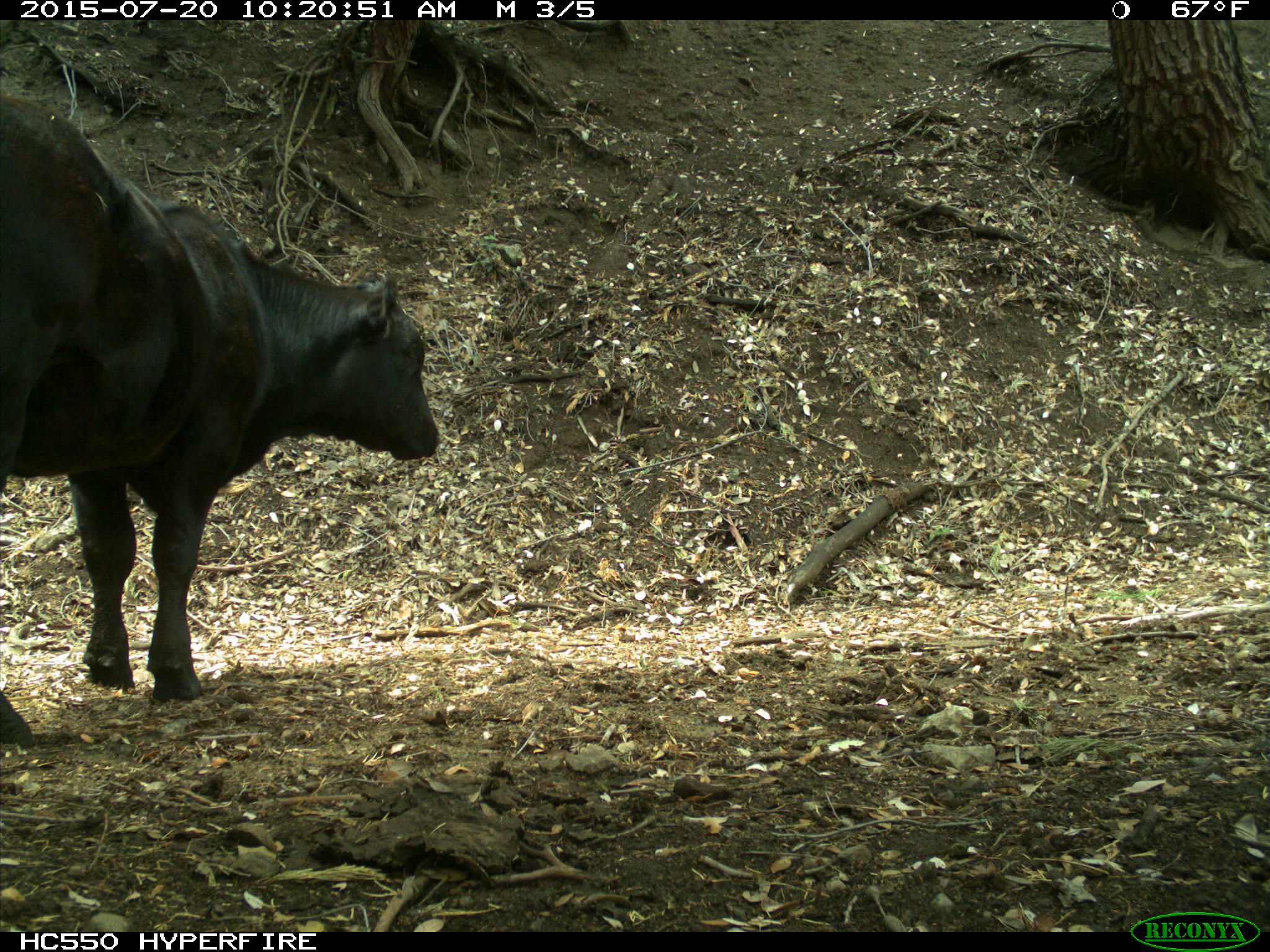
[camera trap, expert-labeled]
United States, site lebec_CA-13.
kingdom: Animalia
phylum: Chordata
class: Mammalia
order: Artiodactyla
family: Bovidae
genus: Bos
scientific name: Bos taurus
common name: domestic cow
Bos taurus (domestic cow).